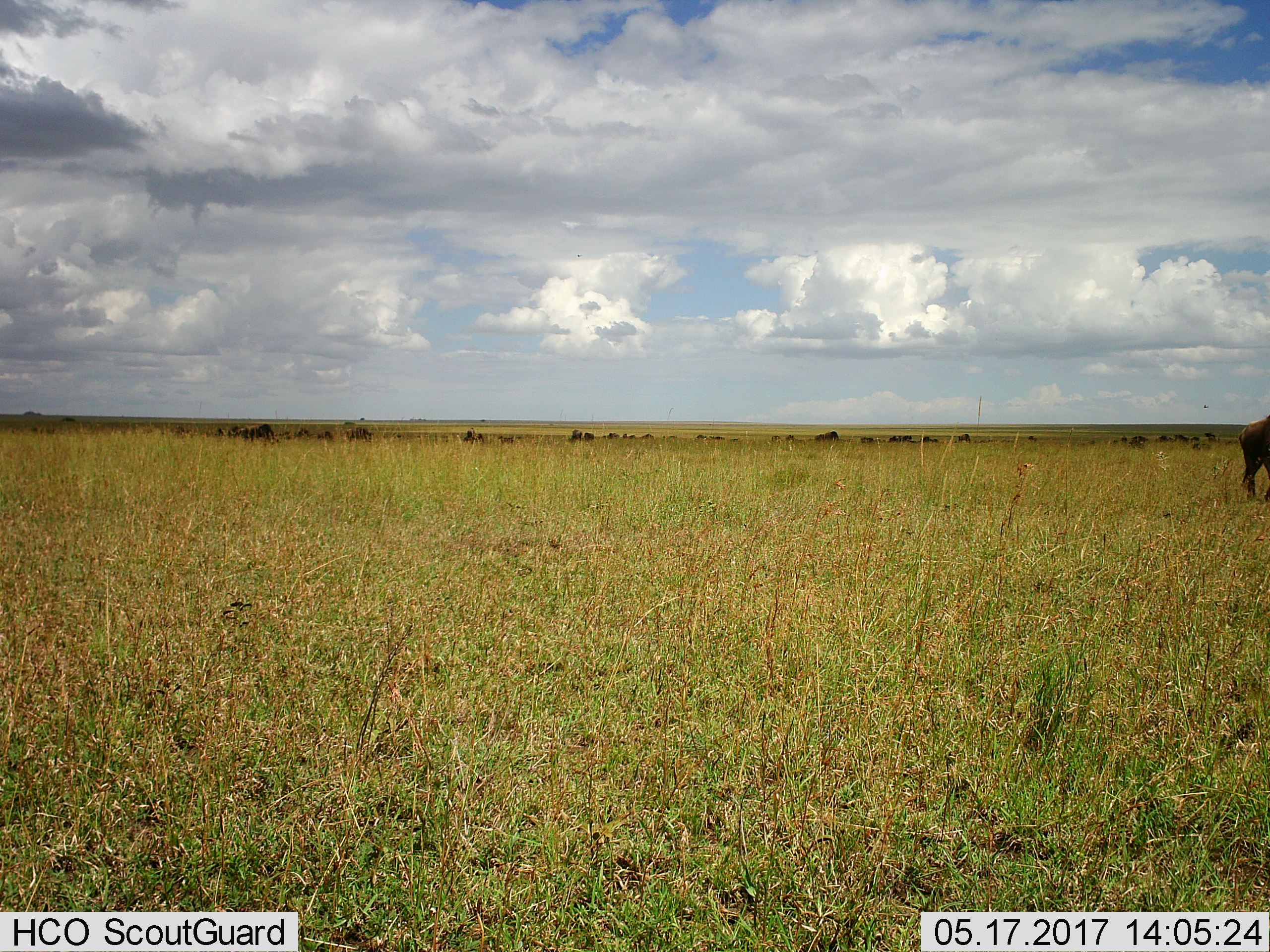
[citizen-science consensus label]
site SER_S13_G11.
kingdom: Animalia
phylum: Chordata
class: Mammalia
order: Artiodactyla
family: Bovidae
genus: Connochaetes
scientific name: Connochaetes taurinus taurinus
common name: blue wildebeest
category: wildebeestblue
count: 11-50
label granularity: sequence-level